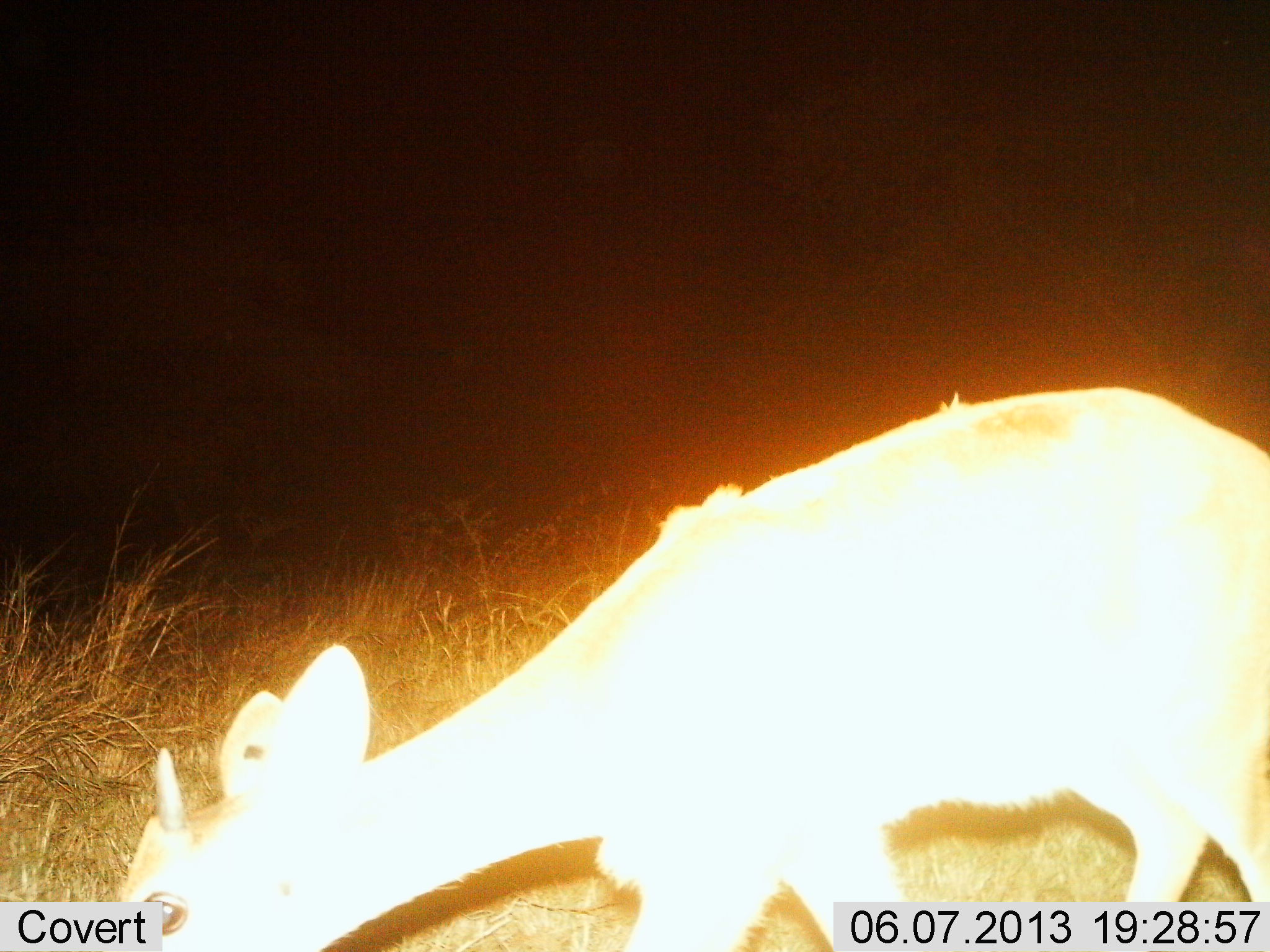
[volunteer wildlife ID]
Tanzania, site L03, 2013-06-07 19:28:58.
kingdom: Animalia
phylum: Chordata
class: Mammalia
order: Artiodactyla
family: Bovidae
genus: Redunca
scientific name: Redunca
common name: reedbuck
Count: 1.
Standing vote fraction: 6%.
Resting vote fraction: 0%.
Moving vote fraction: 6%.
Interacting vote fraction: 0%.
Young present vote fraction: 0%.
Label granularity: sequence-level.